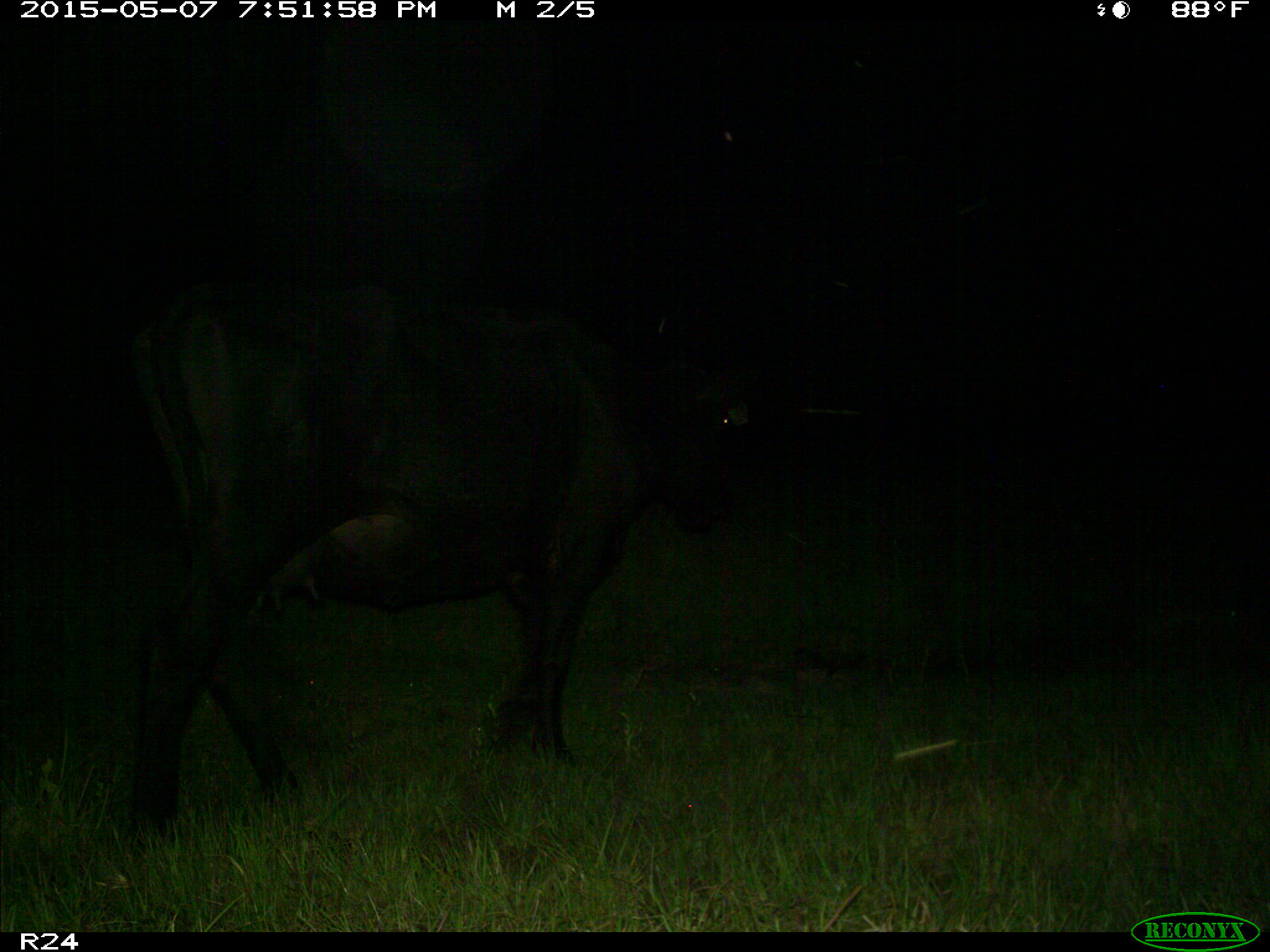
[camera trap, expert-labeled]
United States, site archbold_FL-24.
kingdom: Animalia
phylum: Chordata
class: Mammalia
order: Artiodactyla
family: Bovidae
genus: Bos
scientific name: Bos taurus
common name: domestic cow